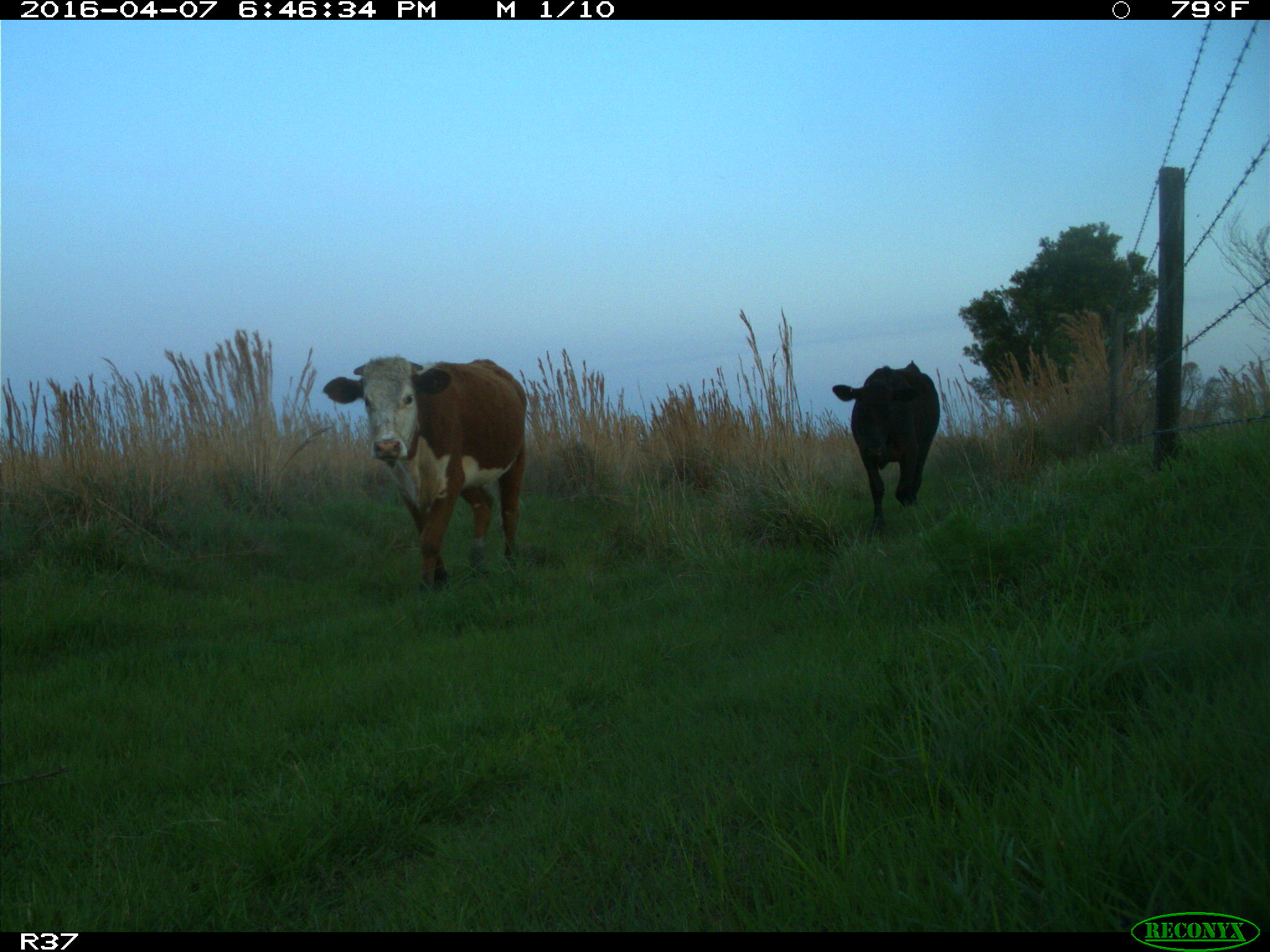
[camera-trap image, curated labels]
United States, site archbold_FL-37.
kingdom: Animalia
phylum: Chordata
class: Mammalia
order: Artiodactyla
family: Bovidae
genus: Bos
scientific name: Bos taurus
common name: domestic cow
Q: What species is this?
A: Bos taurus (domestic cow).